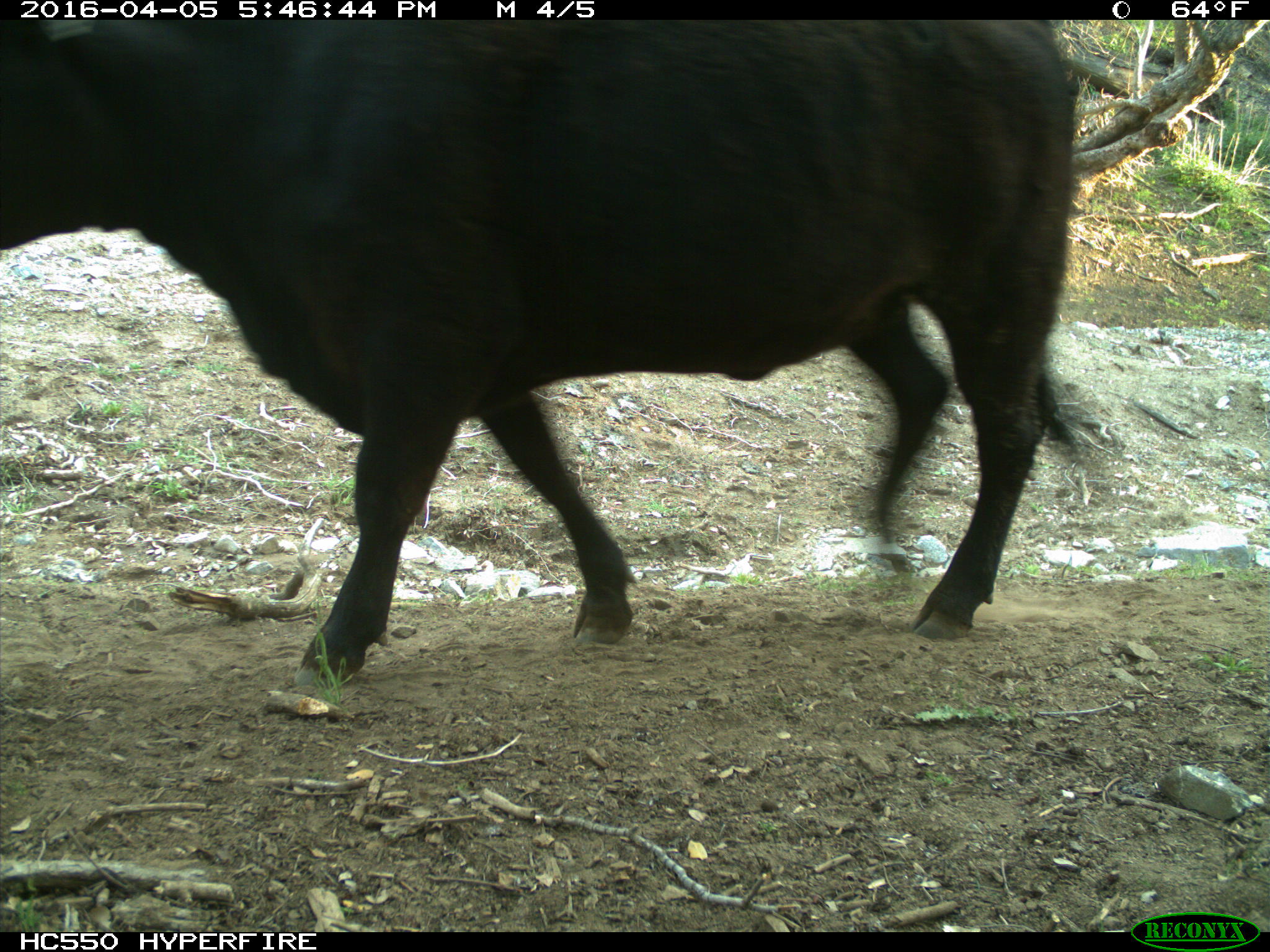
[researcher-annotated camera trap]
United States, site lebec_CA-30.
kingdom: Animalia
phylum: Chordata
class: Mammalia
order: Artiodactyla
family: Bovidae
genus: Bos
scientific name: Bos taurus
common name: domestic cow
Bos taurus (domestic cow).